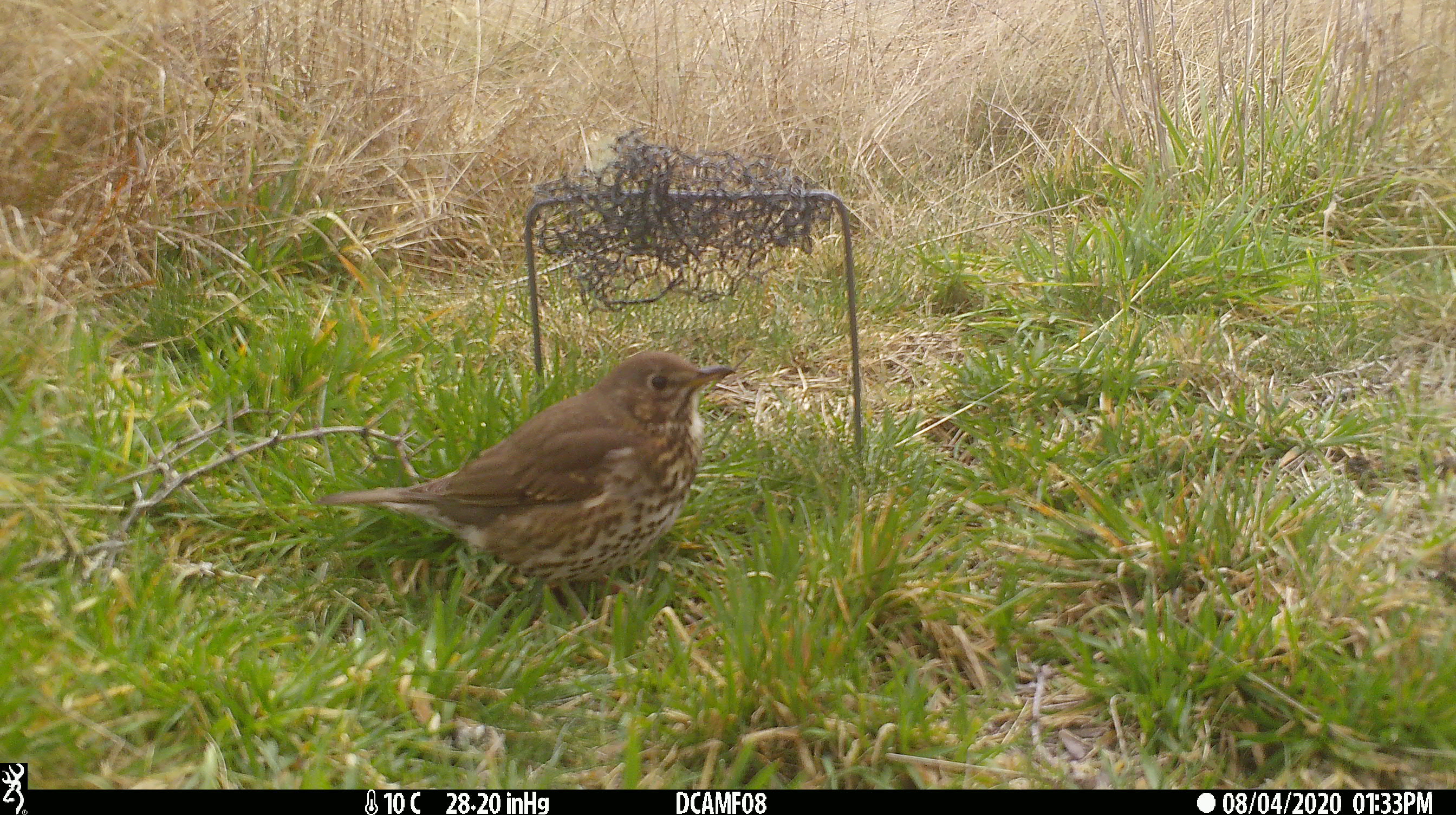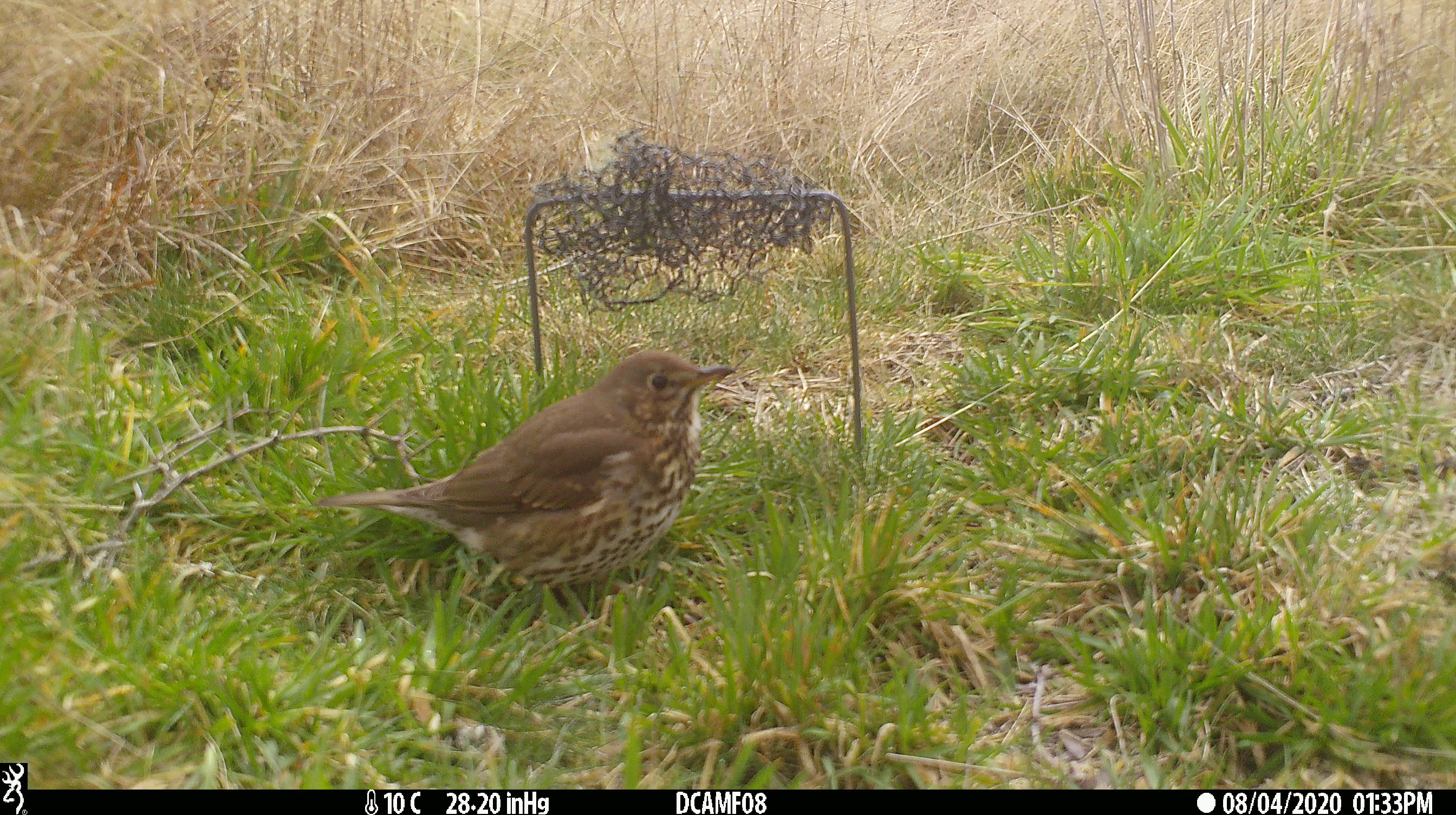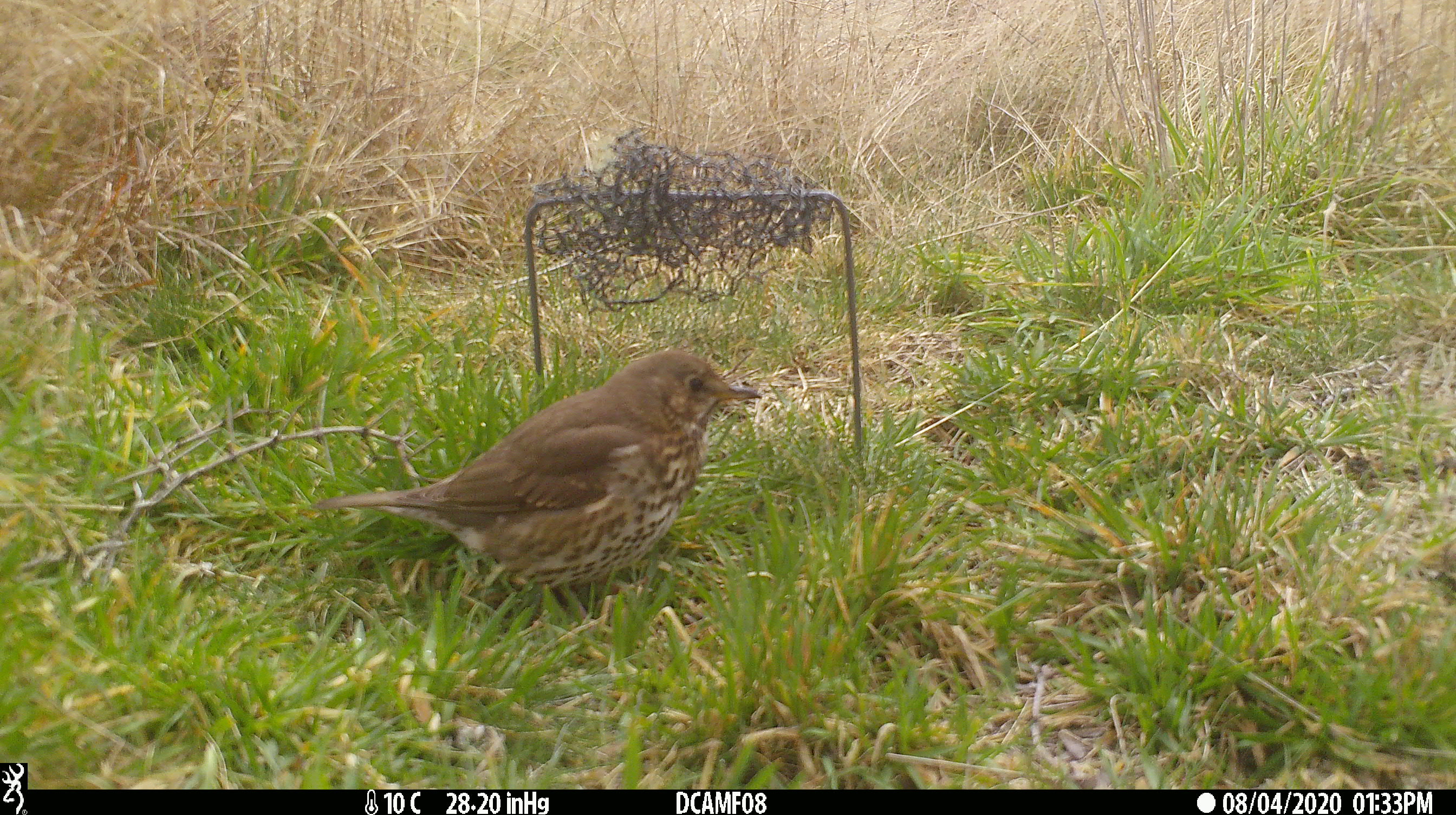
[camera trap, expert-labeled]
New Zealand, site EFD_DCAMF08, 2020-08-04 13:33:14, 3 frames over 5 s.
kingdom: Animalia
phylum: Chordata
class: Aves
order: Passeriformes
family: Turdidae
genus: Turdus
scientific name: Turdus philomelos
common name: song thrush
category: thrush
Thrush (song thrush) (Turdus philomelos).